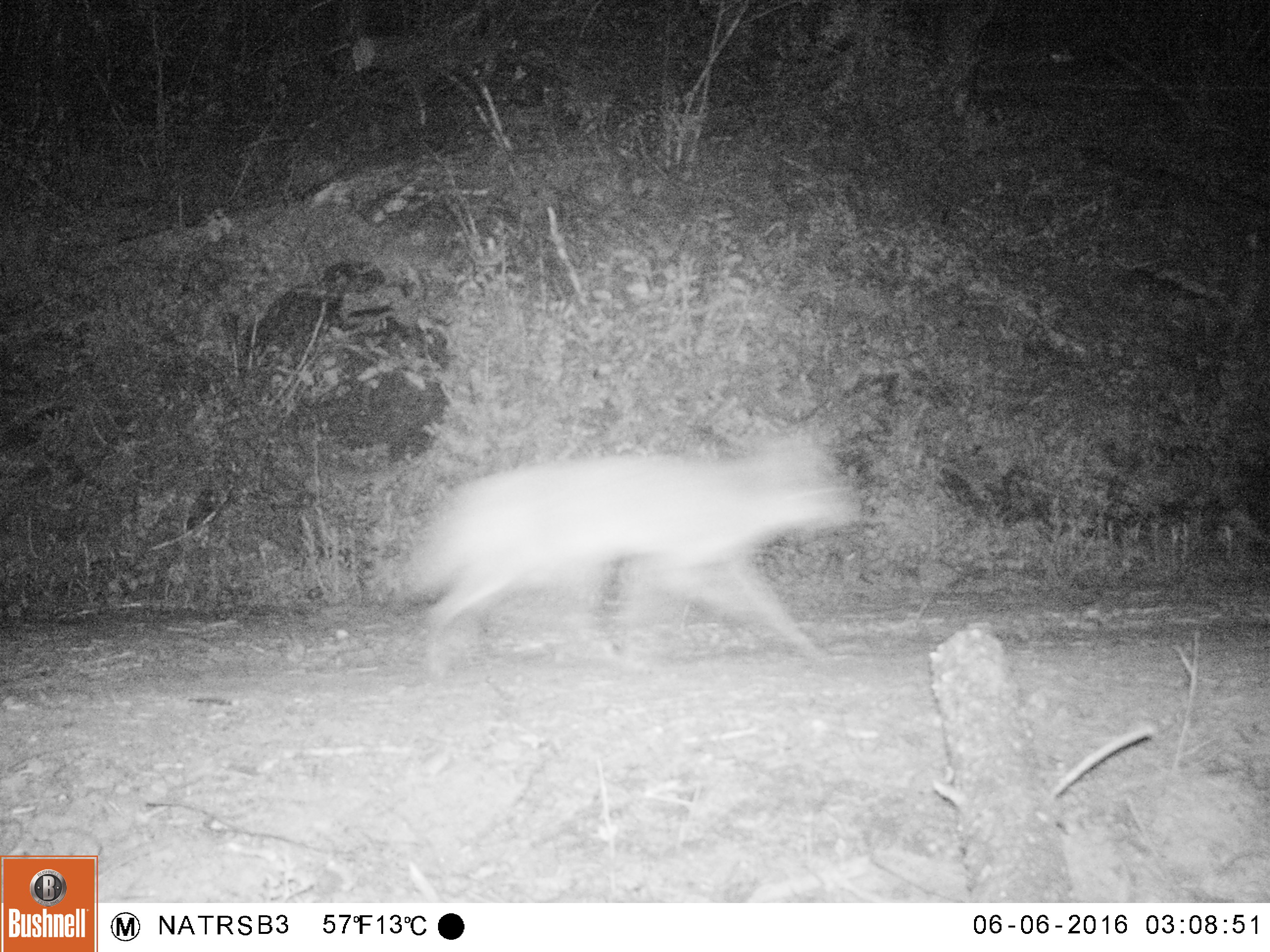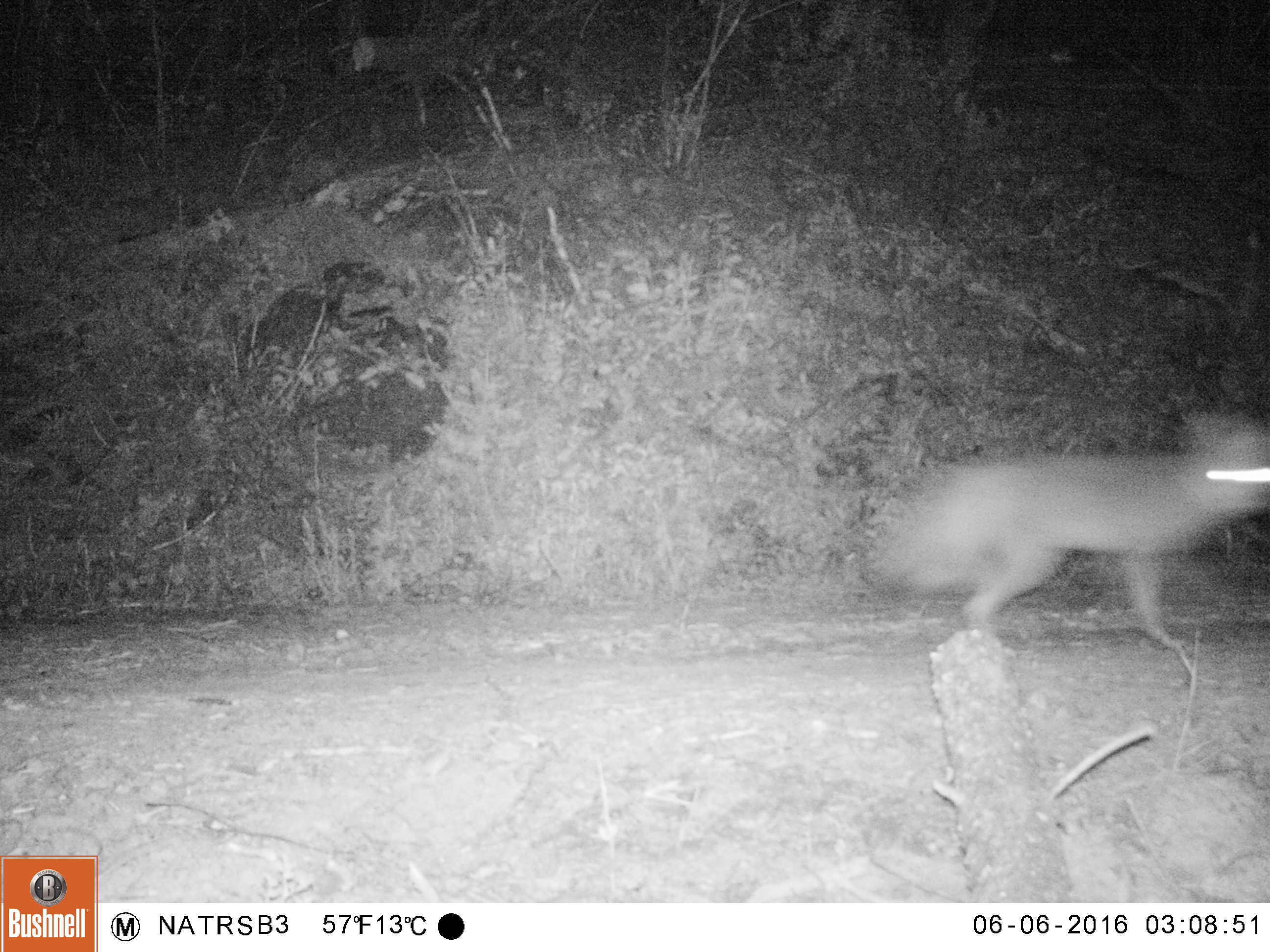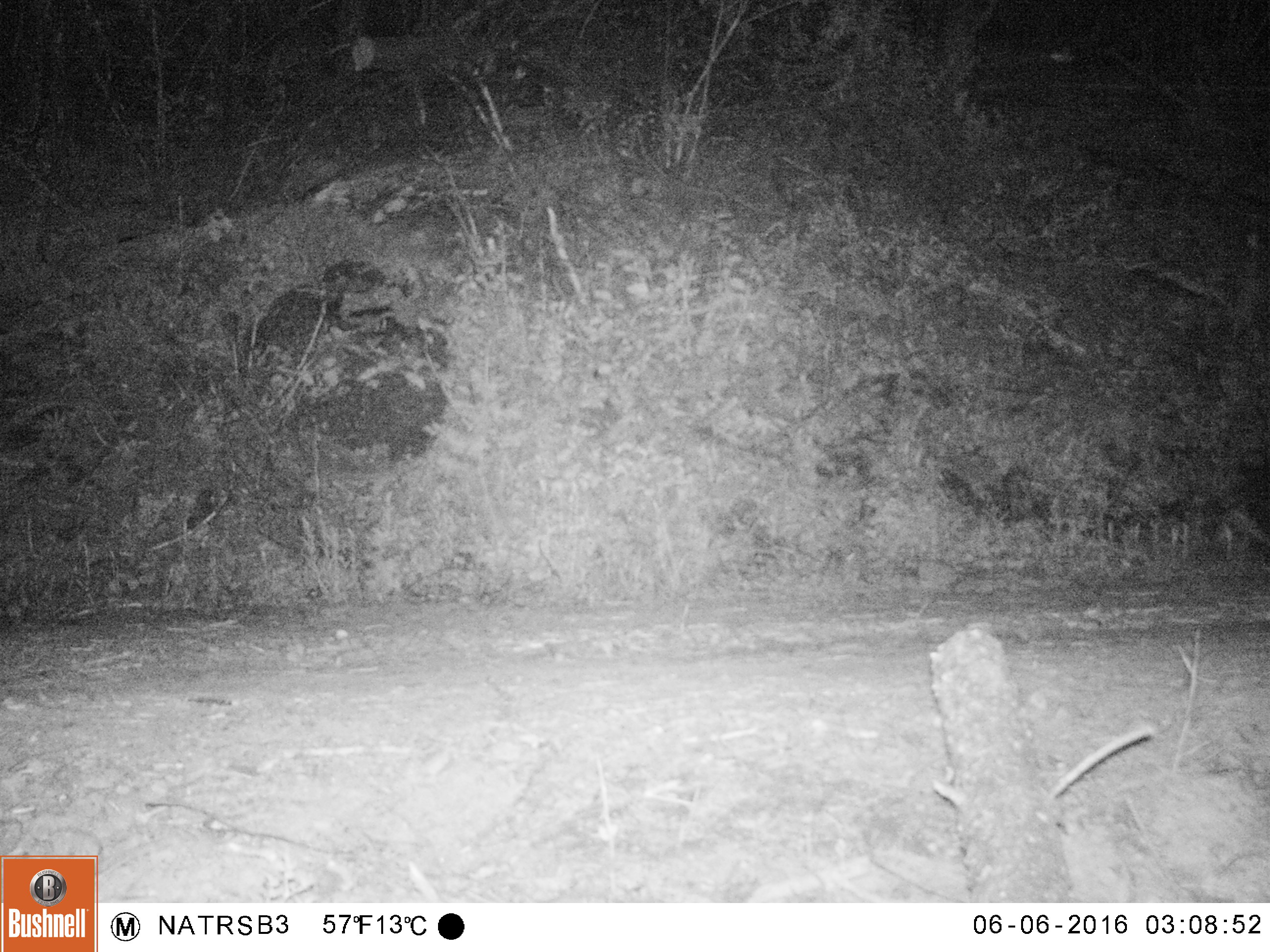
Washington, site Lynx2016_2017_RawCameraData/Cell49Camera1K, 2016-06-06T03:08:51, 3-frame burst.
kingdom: Animalia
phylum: Chordata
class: Mammalia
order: Carnivora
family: Canidae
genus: Canis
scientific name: Canis latrans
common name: coyote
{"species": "Canis latrans (coyote)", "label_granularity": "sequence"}